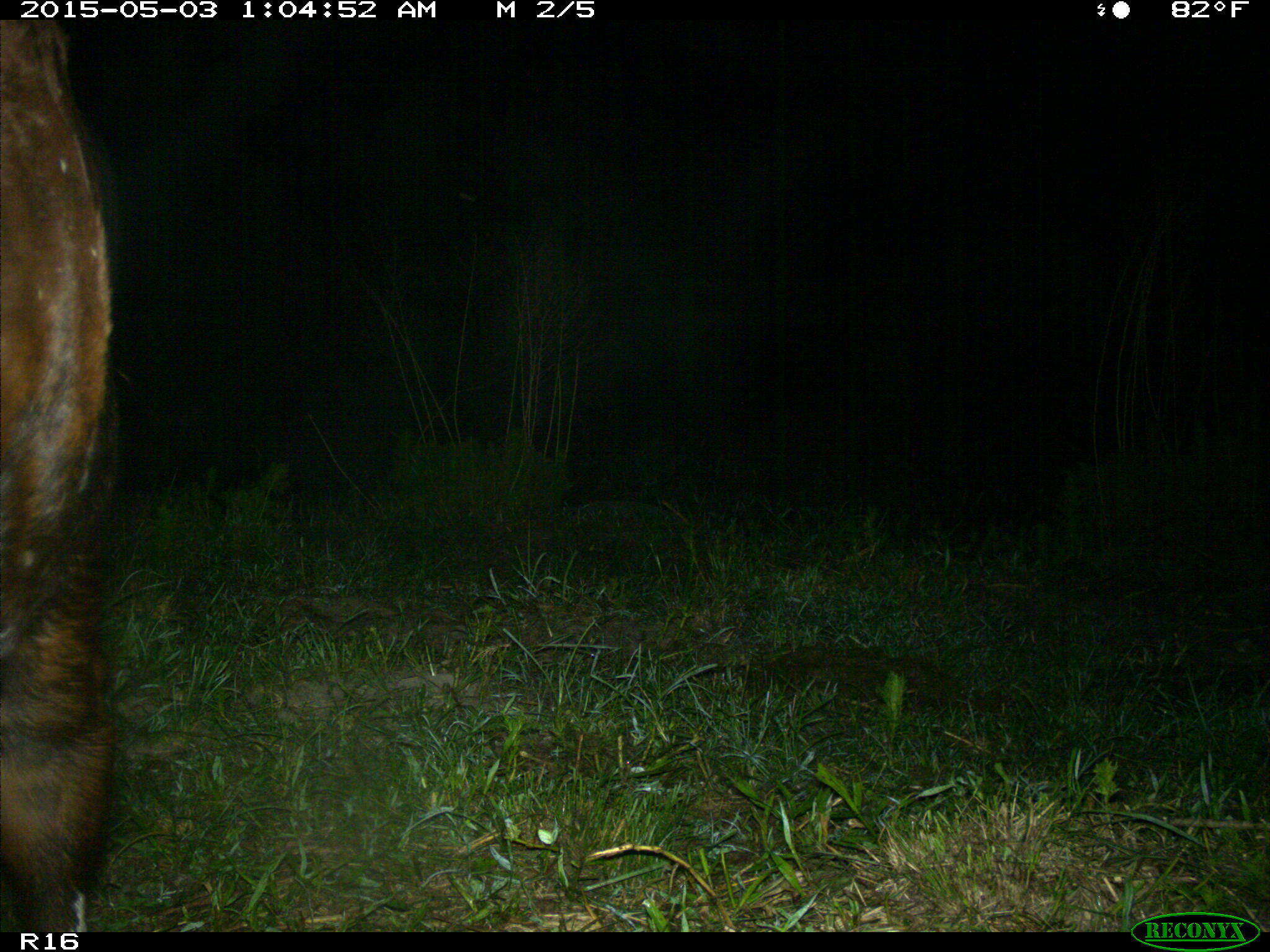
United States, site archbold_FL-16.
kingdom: Animalia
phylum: Chordata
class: Mammalia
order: Artiodactyla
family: Bovidae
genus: Bos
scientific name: Bos taurus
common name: domestic cow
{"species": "Bos taurus (domestic cow)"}